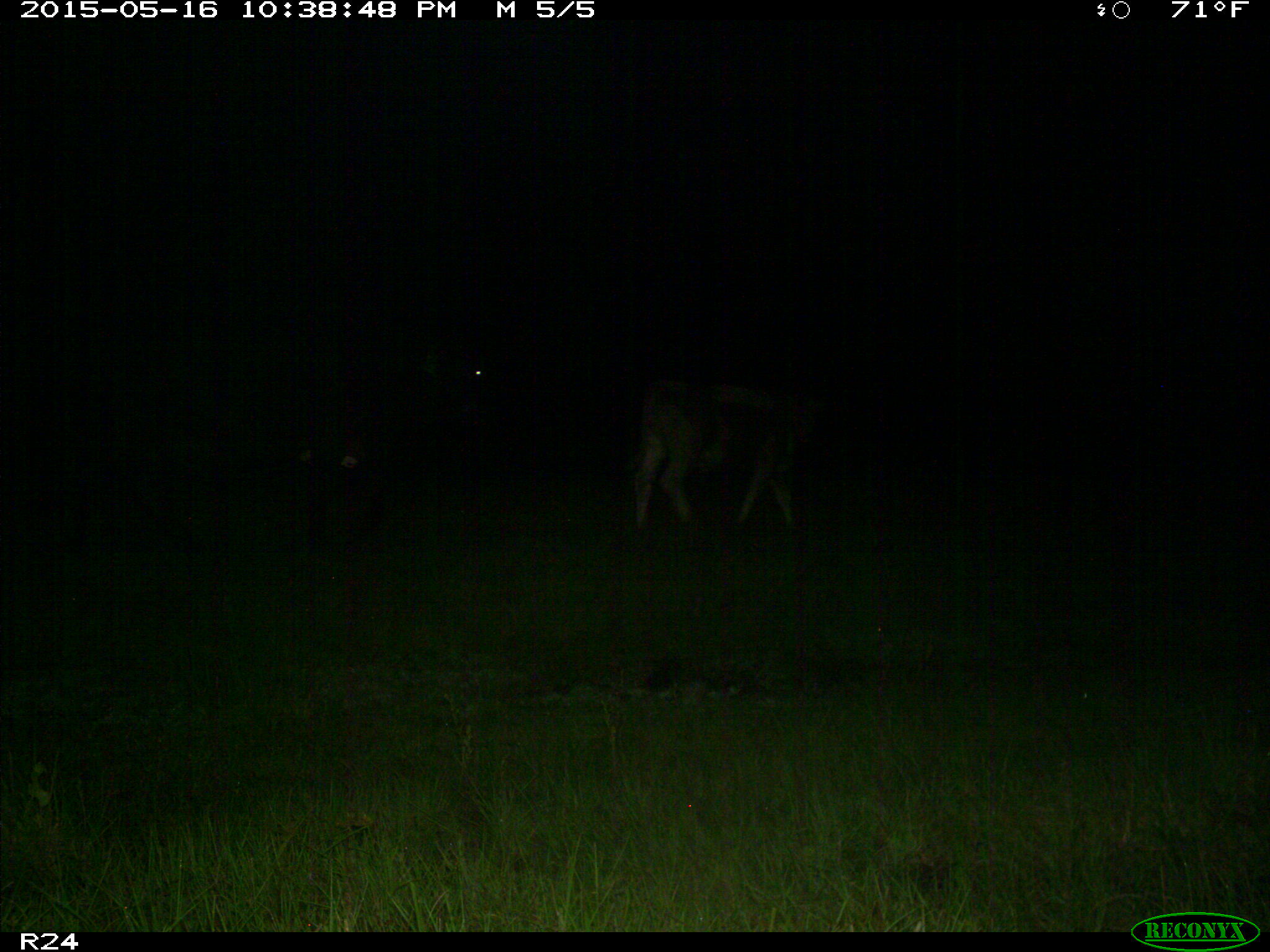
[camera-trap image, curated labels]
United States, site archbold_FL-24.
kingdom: Animalia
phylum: Chordata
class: Mammalia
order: Artiodactyla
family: Bovidae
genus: Bos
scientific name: Bos taurus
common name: domestic cow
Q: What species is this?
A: Bos taurus (domestic cow).